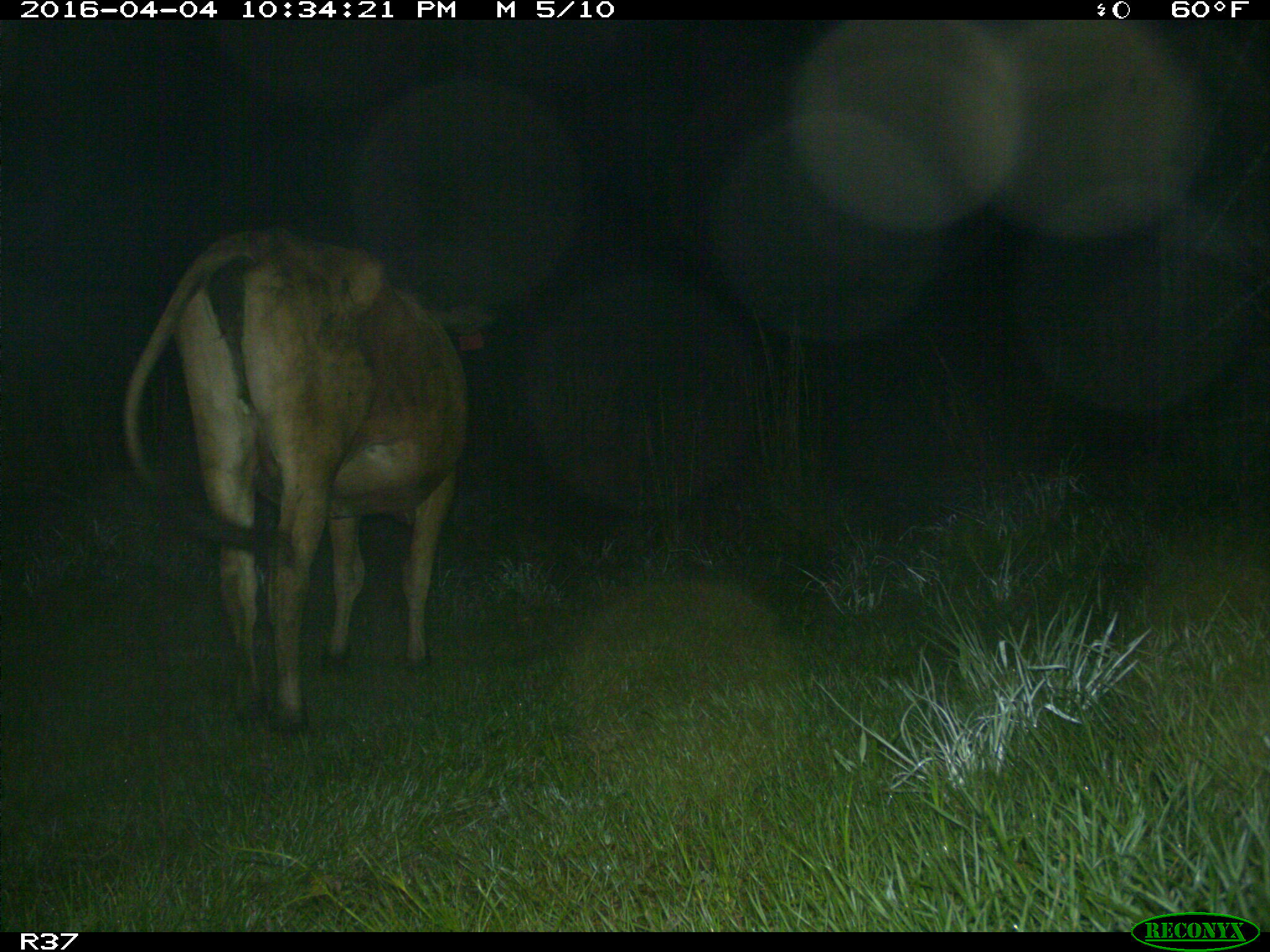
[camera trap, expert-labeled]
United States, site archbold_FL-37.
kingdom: Animalia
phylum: Chordata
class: Mammalia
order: Artiodactyla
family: Bovidae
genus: Bos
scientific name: Bos taurus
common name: domestic cow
Bos taurus (domestic cow).